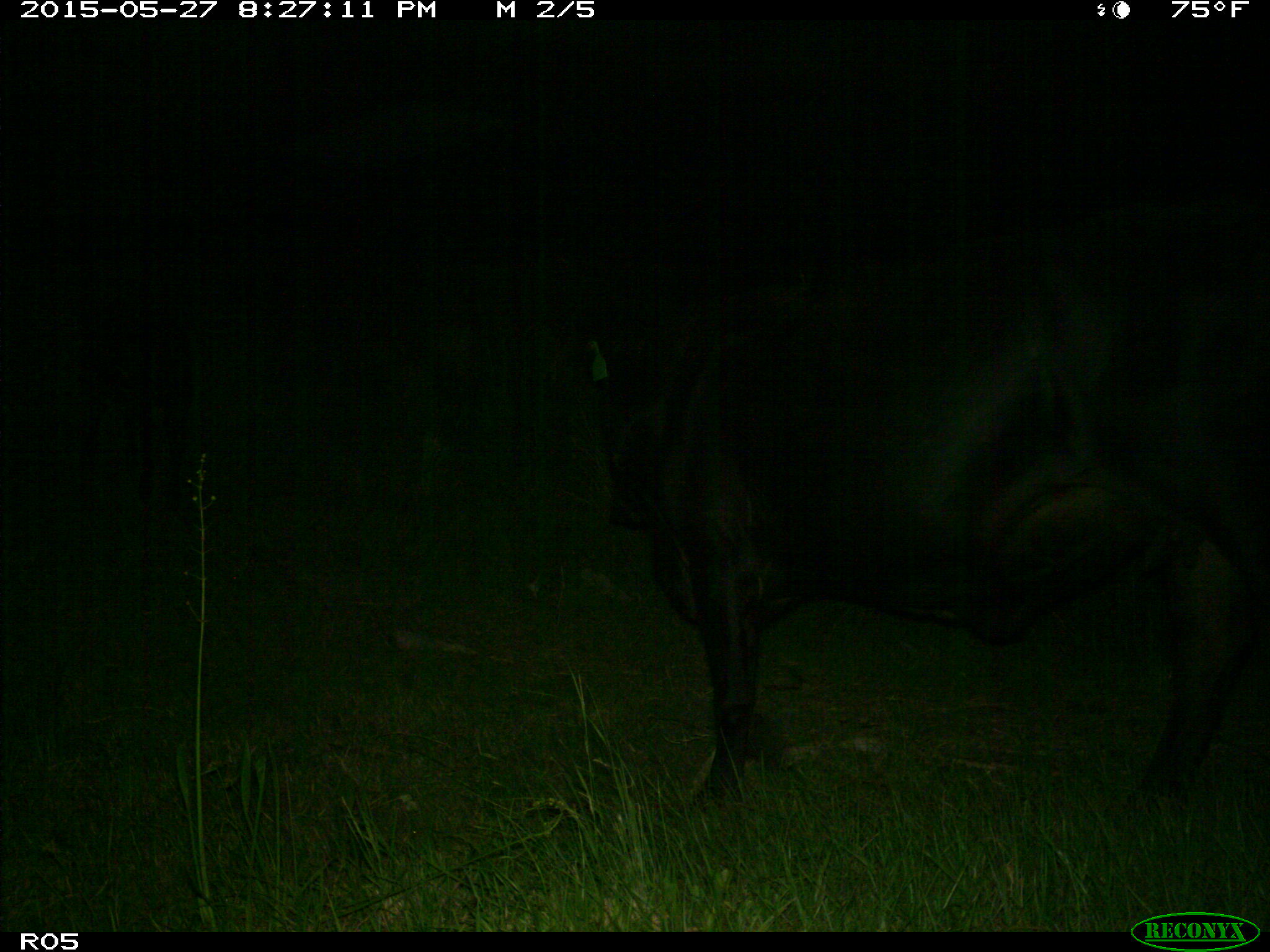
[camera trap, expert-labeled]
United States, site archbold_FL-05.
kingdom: Animalia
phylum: Chordata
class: Mammalia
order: Artiodactyla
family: Bovidae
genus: Bos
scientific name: Bos taurus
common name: domestic cow